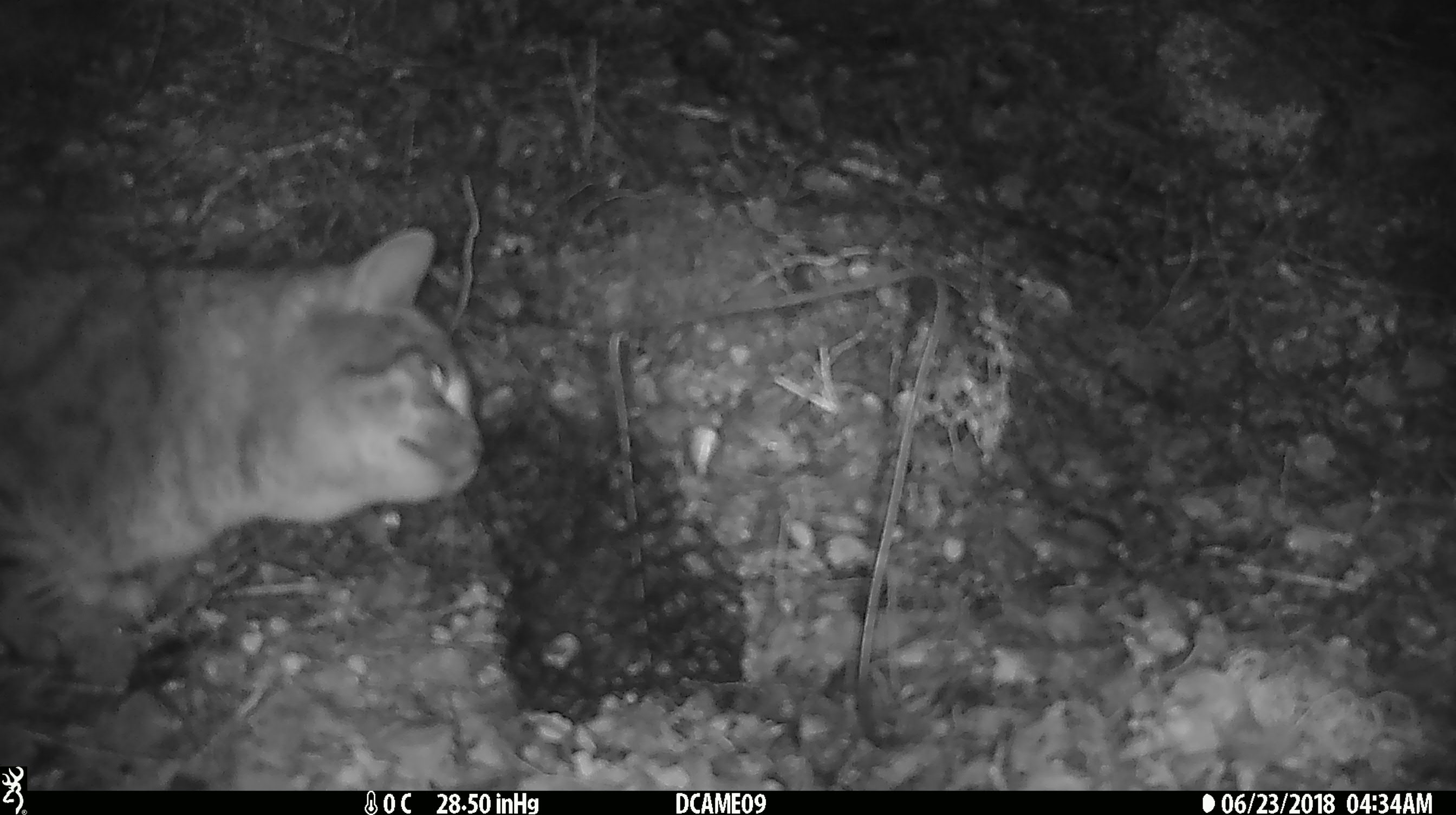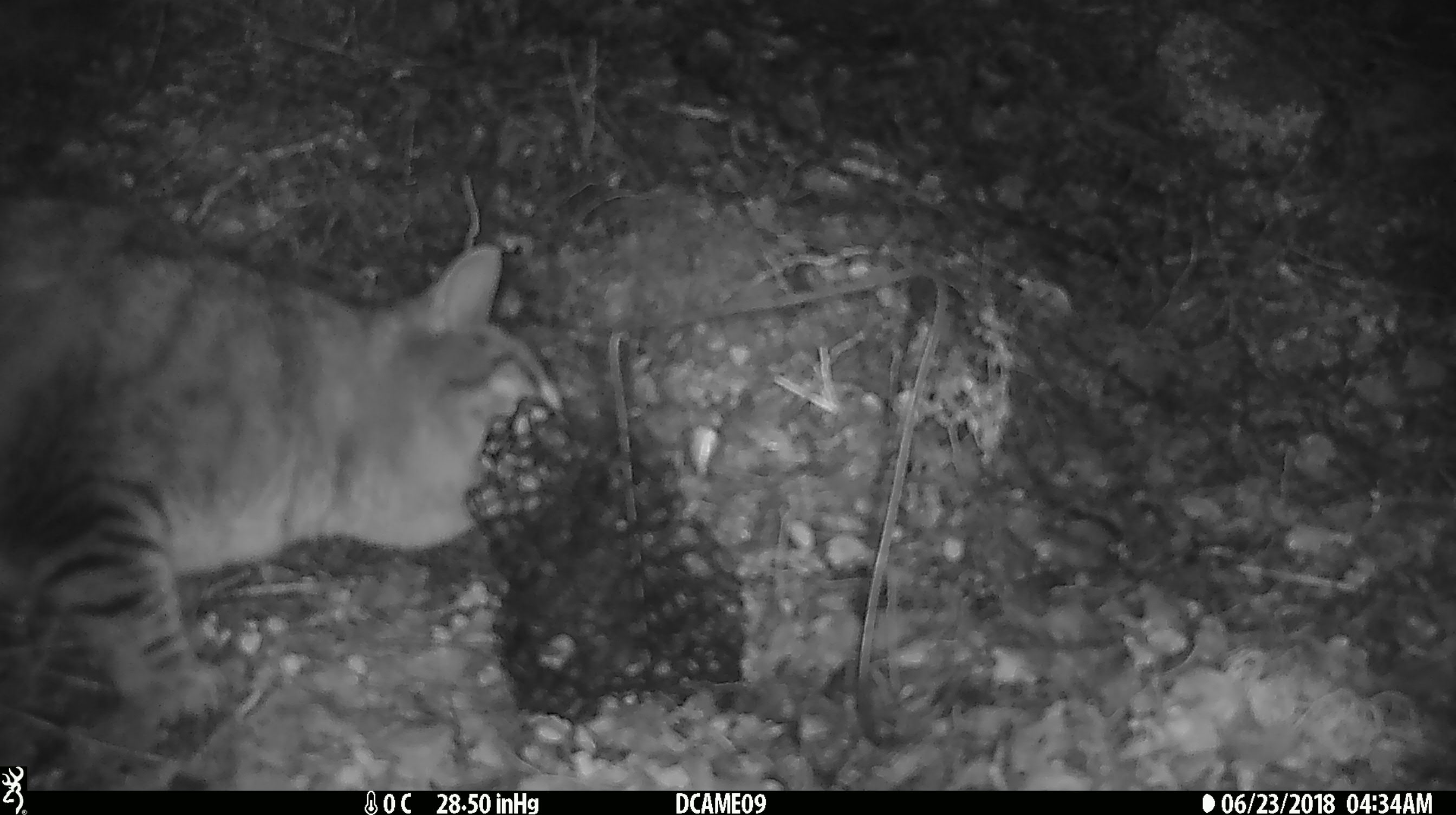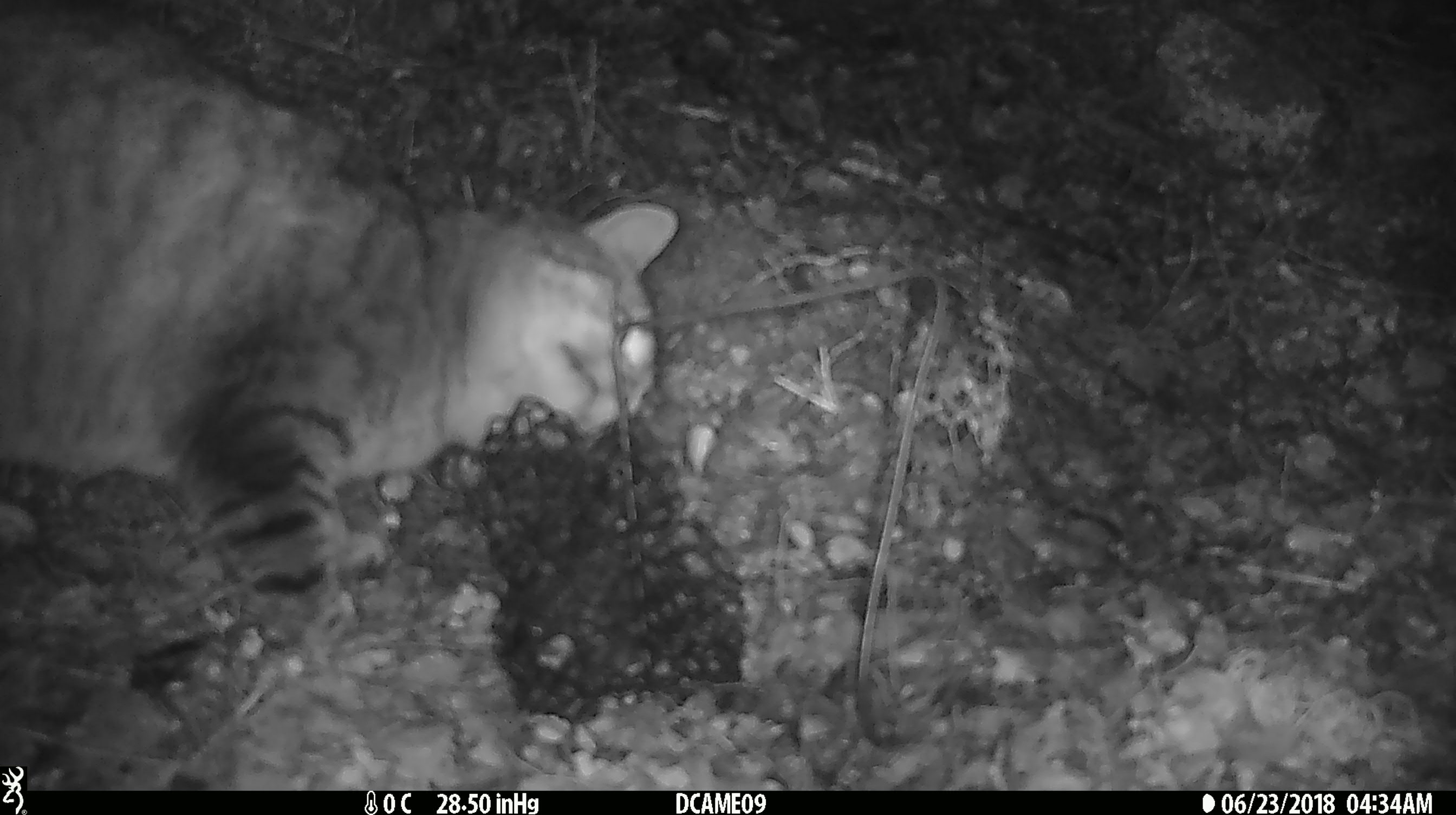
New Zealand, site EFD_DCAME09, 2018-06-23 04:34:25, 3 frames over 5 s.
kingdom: Animalia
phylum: Chordata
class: Mammalia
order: Carnivora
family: Felidae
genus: Felis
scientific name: Felis catus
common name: domestic cat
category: cat